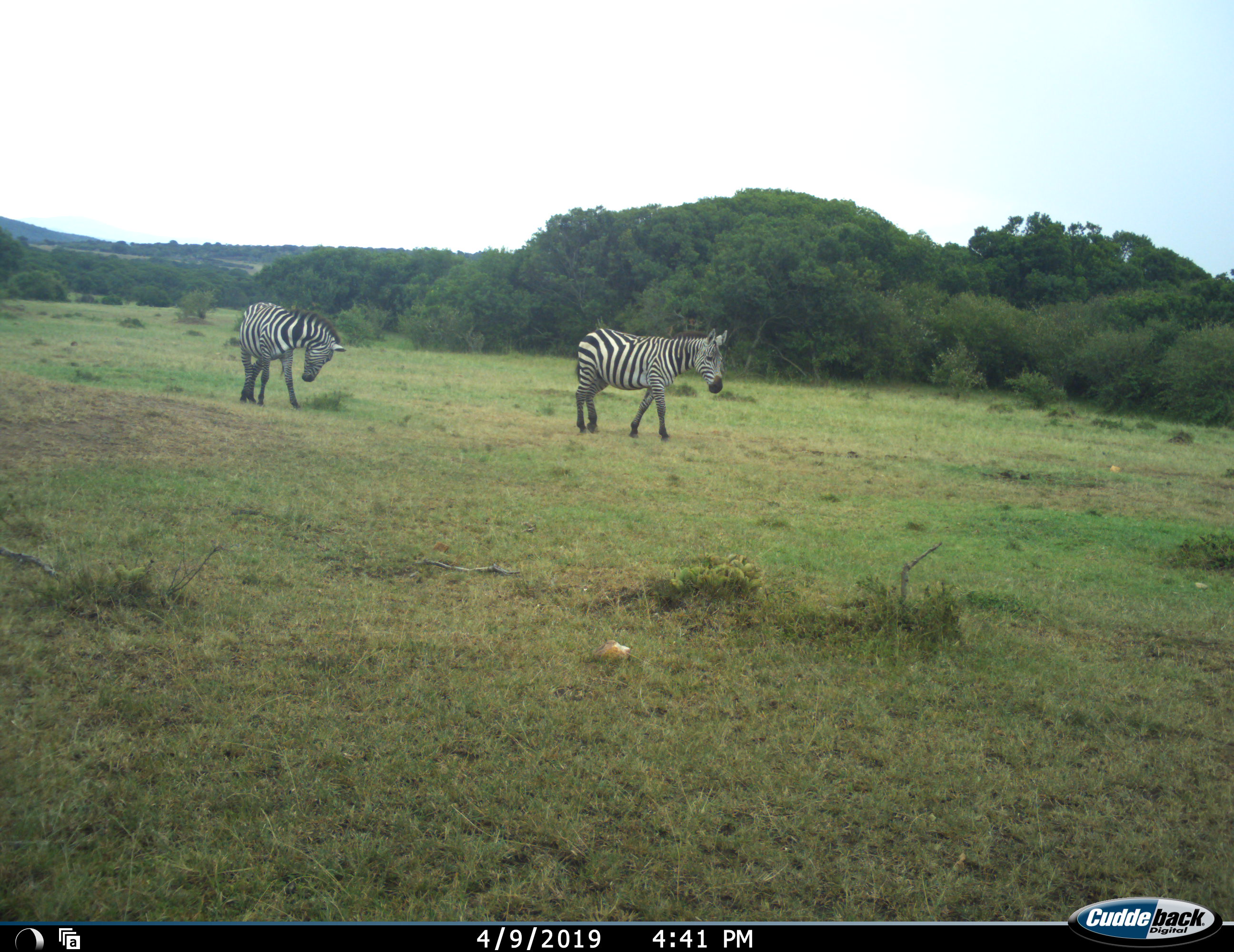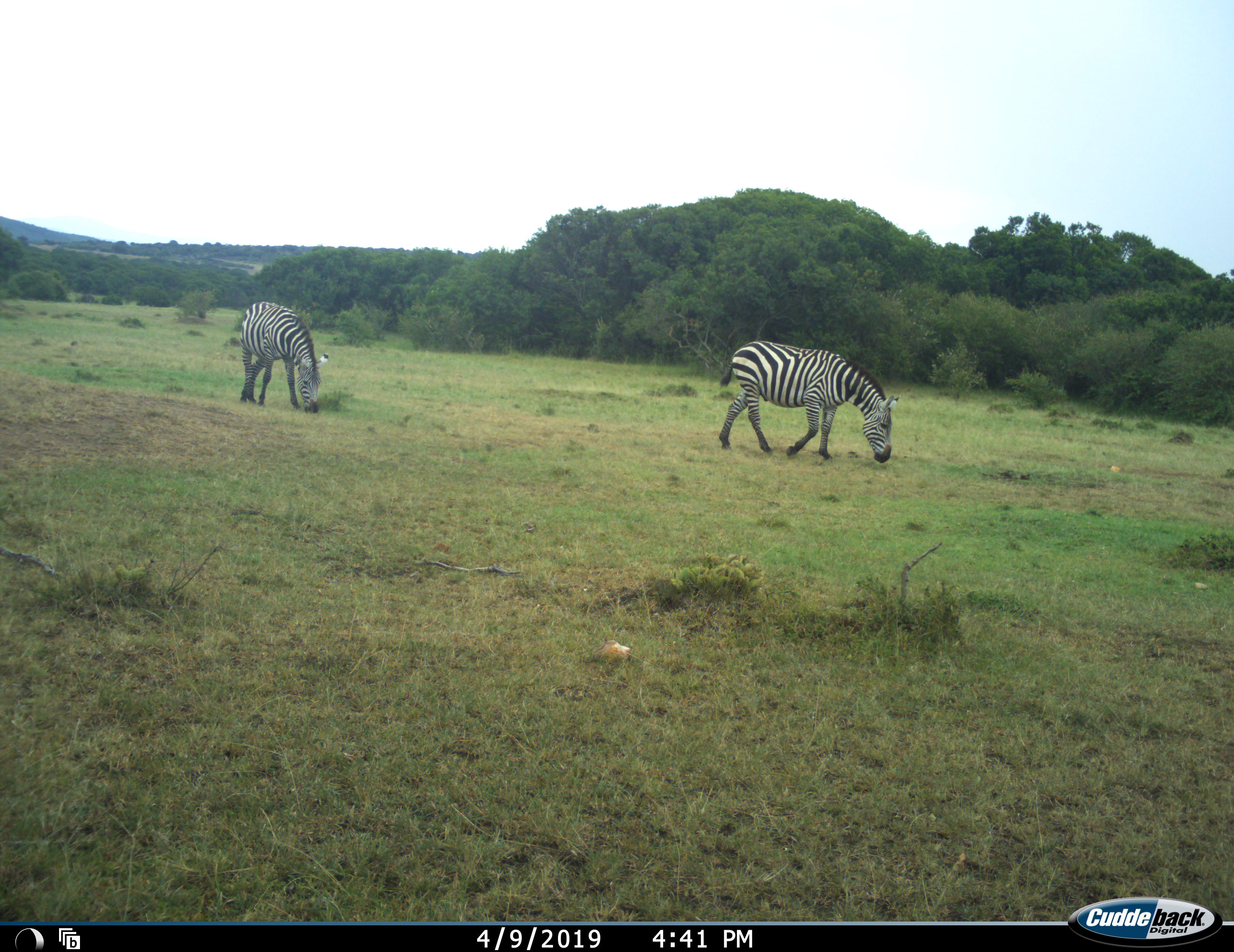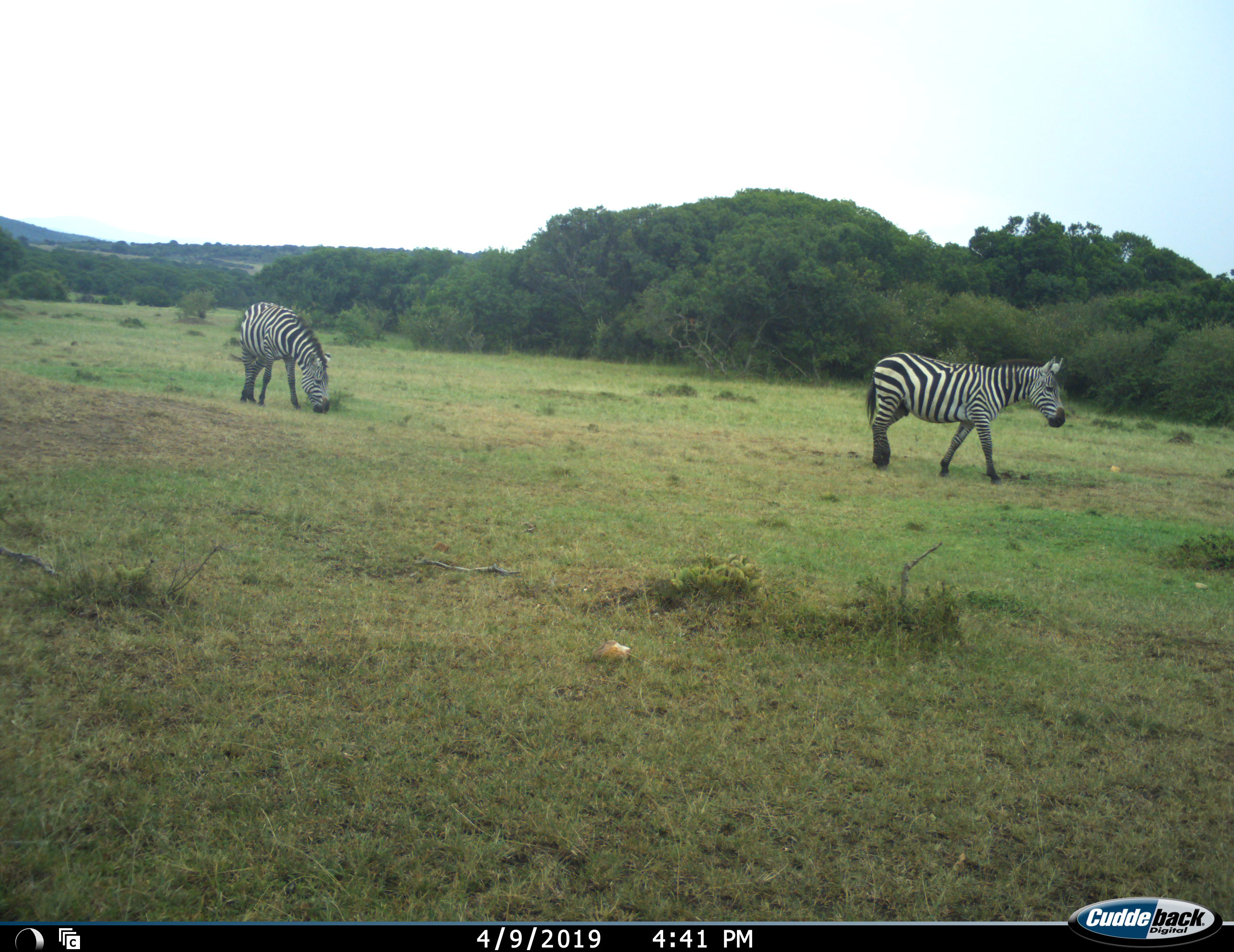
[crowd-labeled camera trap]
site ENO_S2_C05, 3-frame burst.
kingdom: Animalia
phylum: Chordata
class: Mammalia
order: Perissodactyla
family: Equidae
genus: Equus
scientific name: Equus quagga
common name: plains zebra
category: zebraplains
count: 2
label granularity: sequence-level